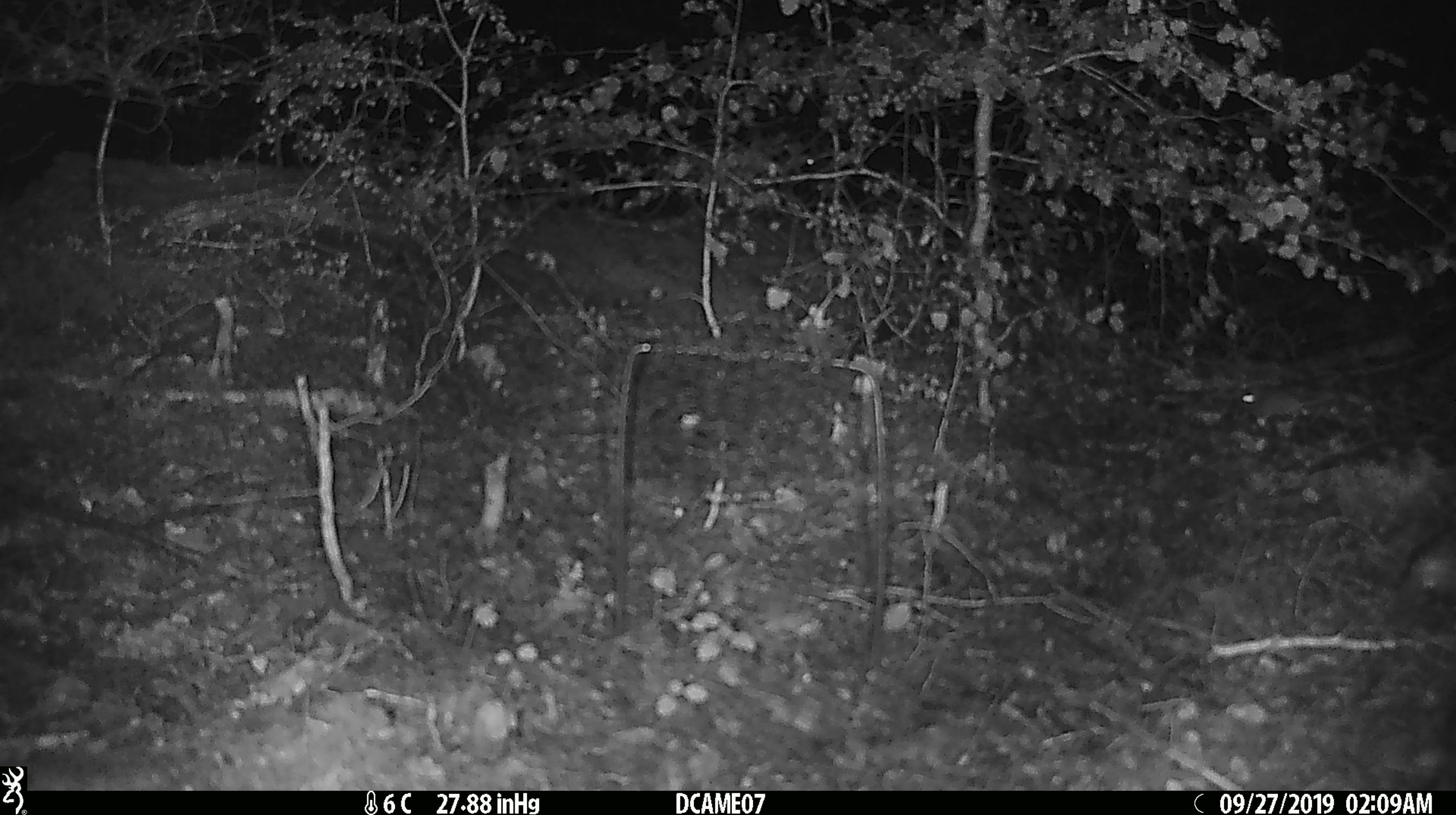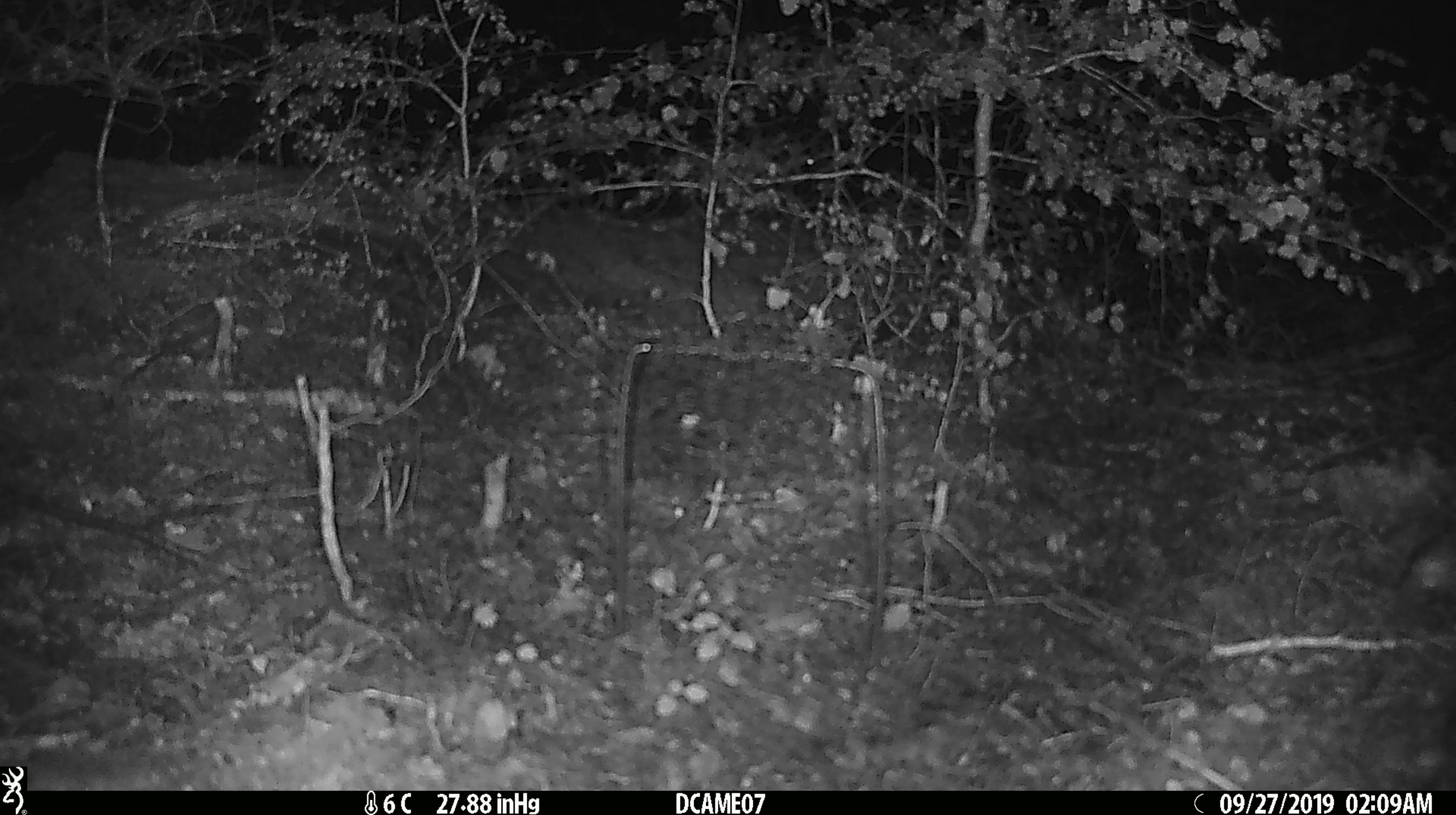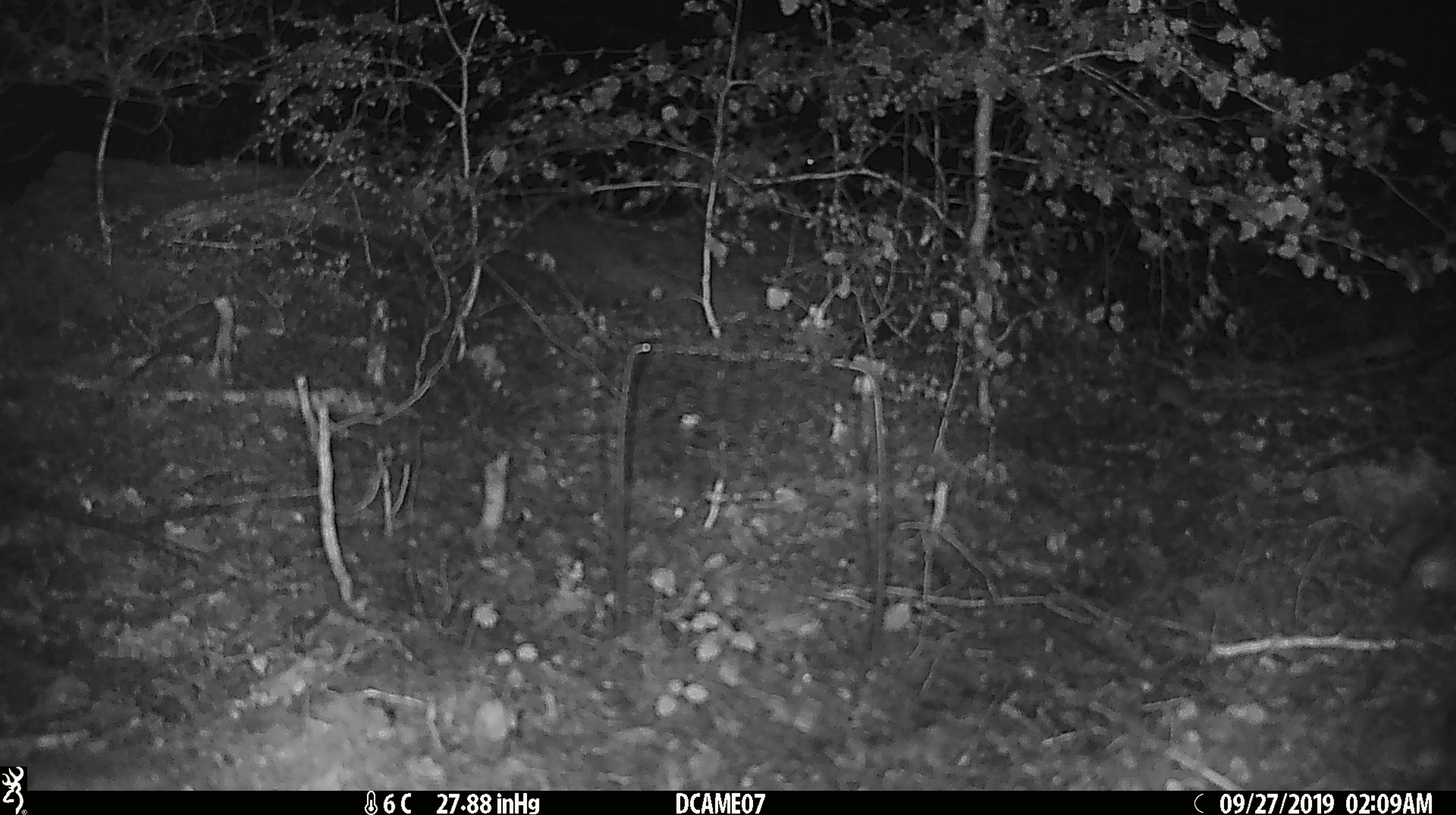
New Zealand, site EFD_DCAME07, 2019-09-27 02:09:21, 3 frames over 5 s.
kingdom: Animalia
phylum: Chordata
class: Mammalia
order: Rodentia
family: Muridae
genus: Mus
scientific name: Mus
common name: mouse